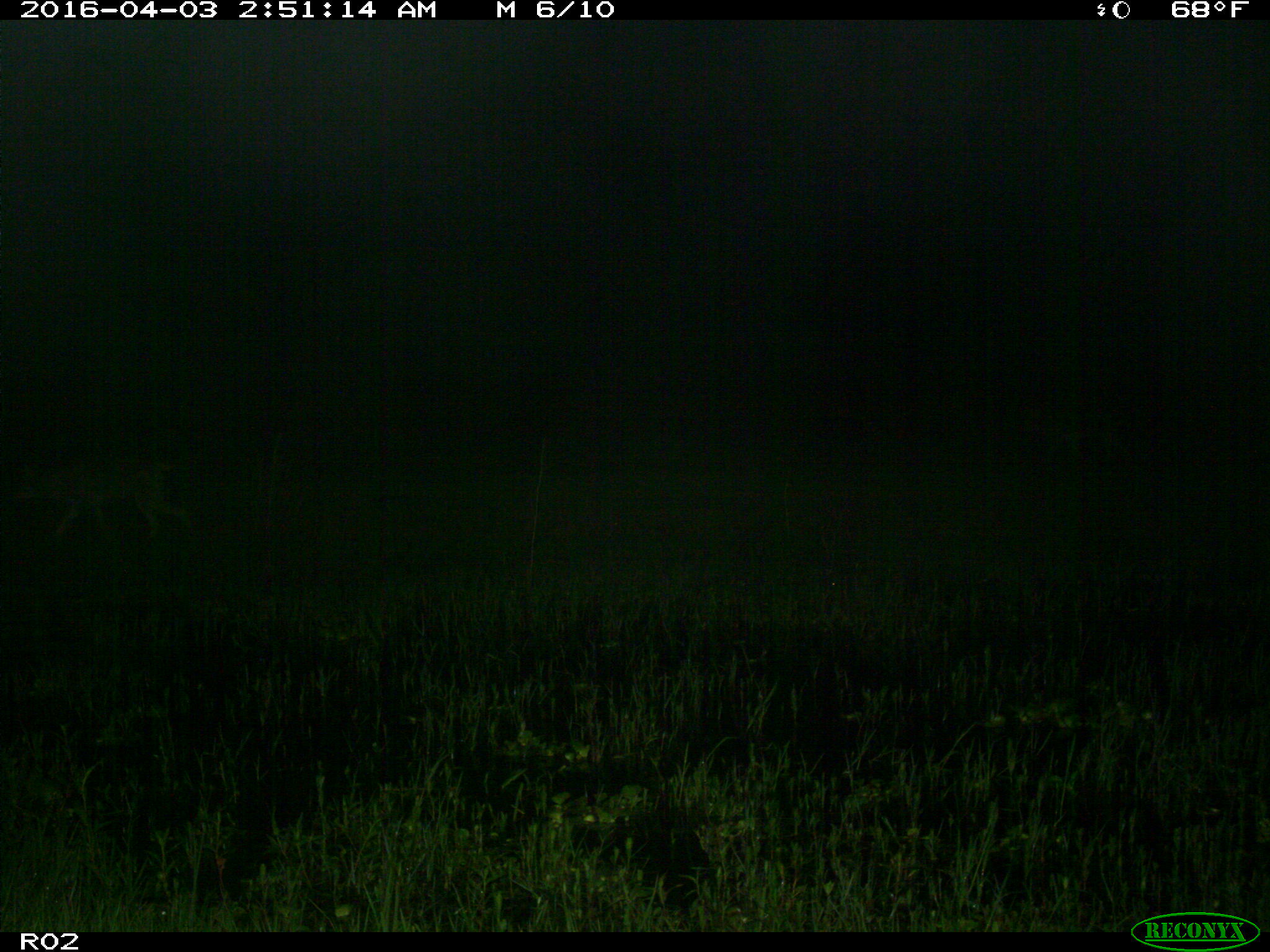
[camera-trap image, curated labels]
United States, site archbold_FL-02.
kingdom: Animalia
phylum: Chordata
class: Mammalia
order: Carnivora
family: Canidae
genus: Canis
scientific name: Canis latrans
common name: coyote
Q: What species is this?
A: Canis latrans (coyote).